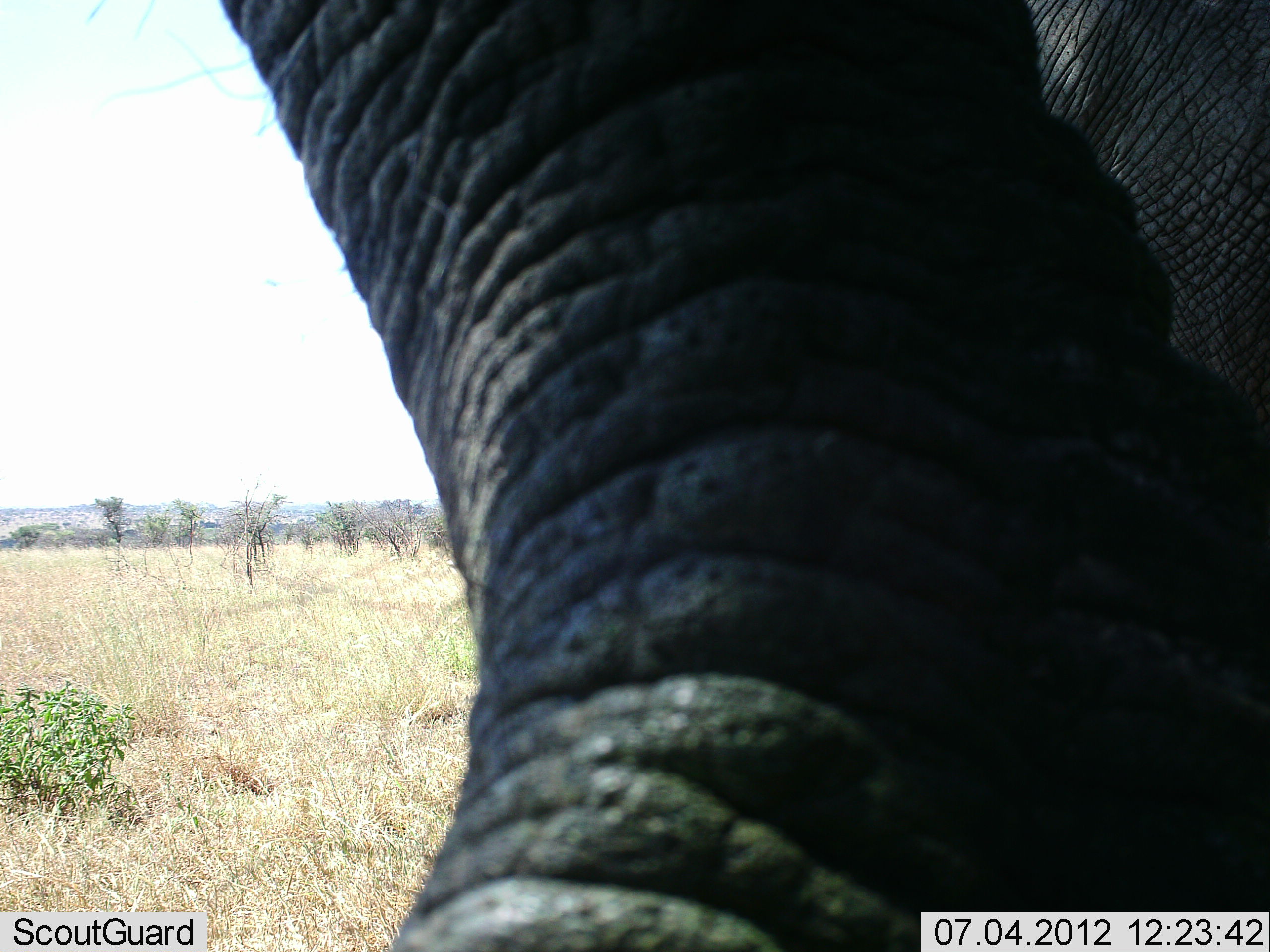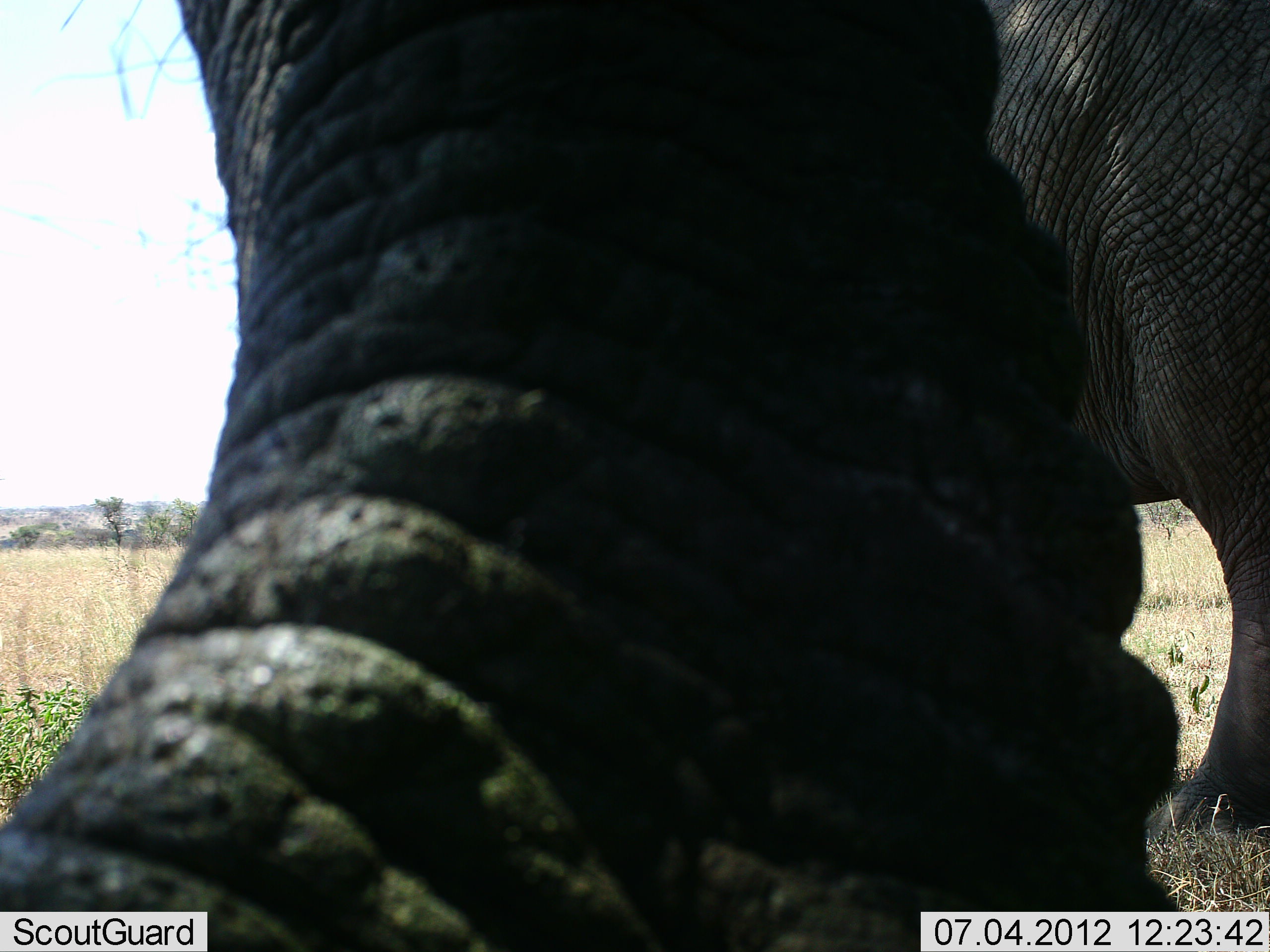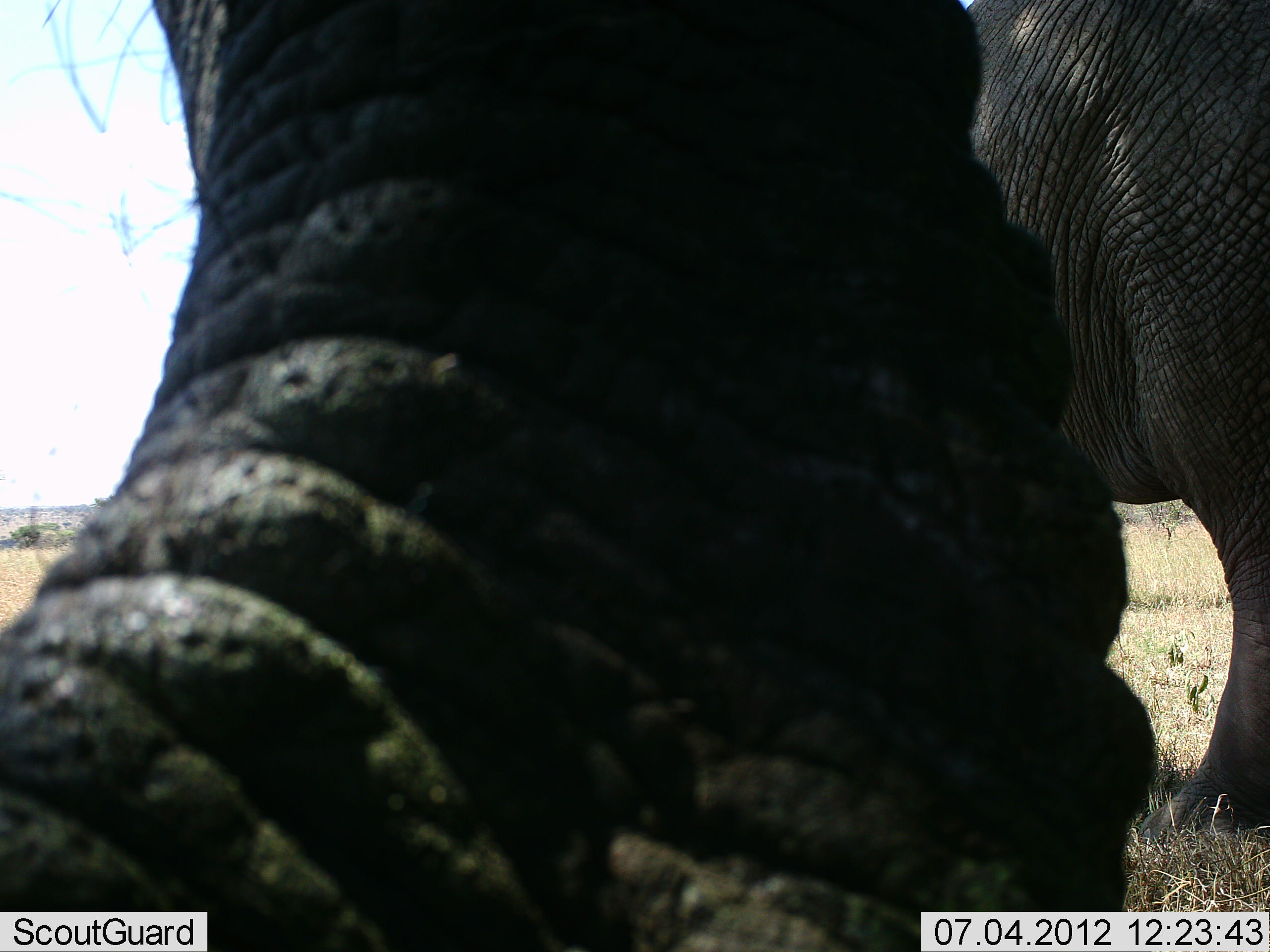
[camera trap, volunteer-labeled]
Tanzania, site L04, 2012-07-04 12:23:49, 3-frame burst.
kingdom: Animalia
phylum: Chordata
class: Mammalia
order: Proboscidea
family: Elephantidae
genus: Loxodonta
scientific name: Loxodonta africana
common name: african bush elephant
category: elephant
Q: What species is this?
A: Elephant (african bush elephant) (Loxodonta africana).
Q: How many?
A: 2.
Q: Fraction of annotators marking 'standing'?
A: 100%.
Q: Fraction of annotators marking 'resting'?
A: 0%.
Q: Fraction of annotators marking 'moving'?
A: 10%.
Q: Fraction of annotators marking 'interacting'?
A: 0%.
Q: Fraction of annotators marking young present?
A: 0%.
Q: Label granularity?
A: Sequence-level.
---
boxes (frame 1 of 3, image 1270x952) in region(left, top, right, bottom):
animal: region(220, 0, 1270, 952)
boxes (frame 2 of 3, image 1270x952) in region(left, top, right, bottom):
animal: region(1, 0, 1270, 952)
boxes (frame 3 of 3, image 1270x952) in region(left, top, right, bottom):
animal: region(0, 1, 1270, 952)